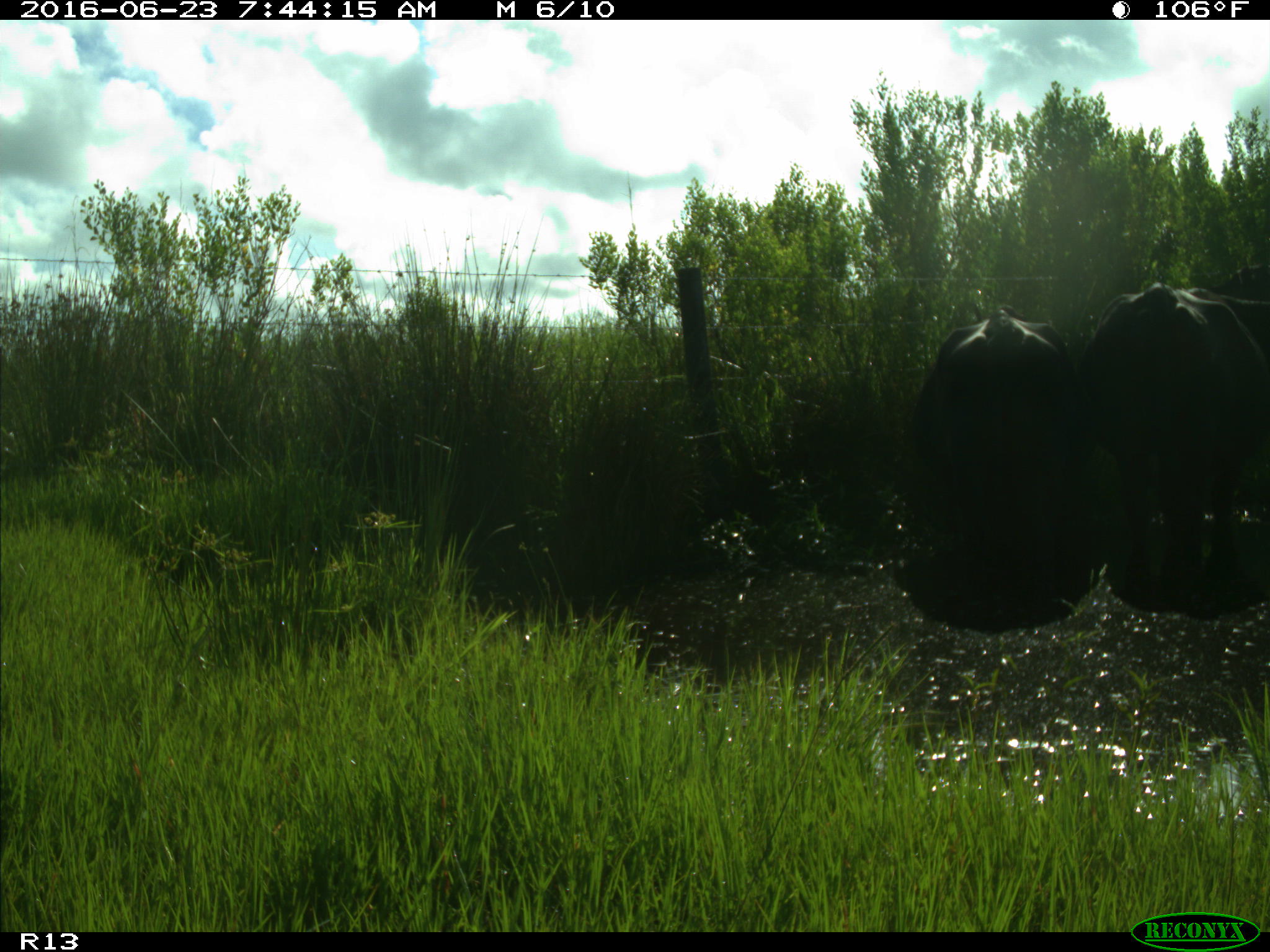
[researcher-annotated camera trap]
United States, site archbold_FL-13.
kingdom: Animalia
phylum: Chordata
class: Mammalia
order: Artiodactyla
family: Bovidae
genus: Bos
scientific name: Bos taurus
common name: domestic cow